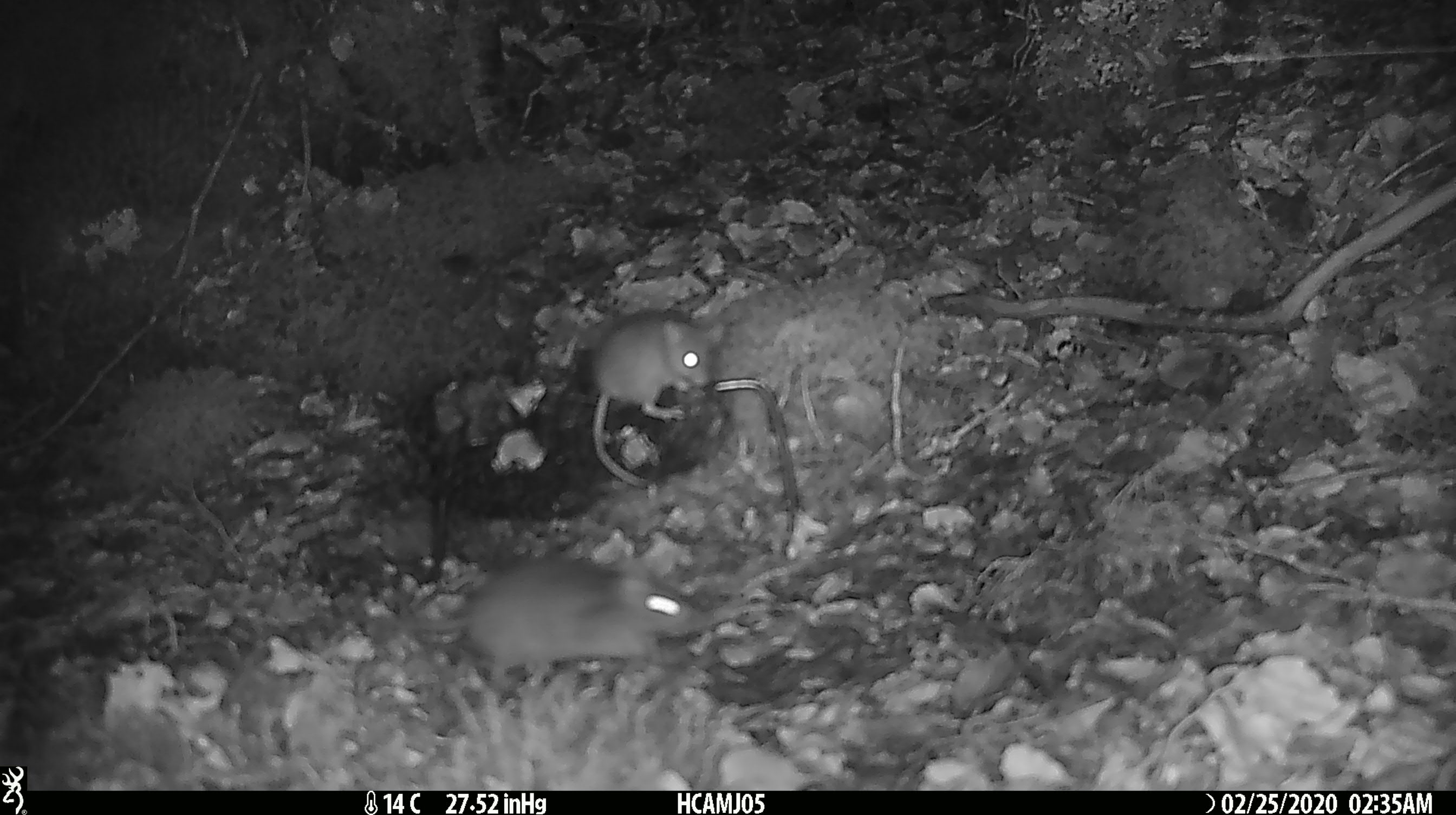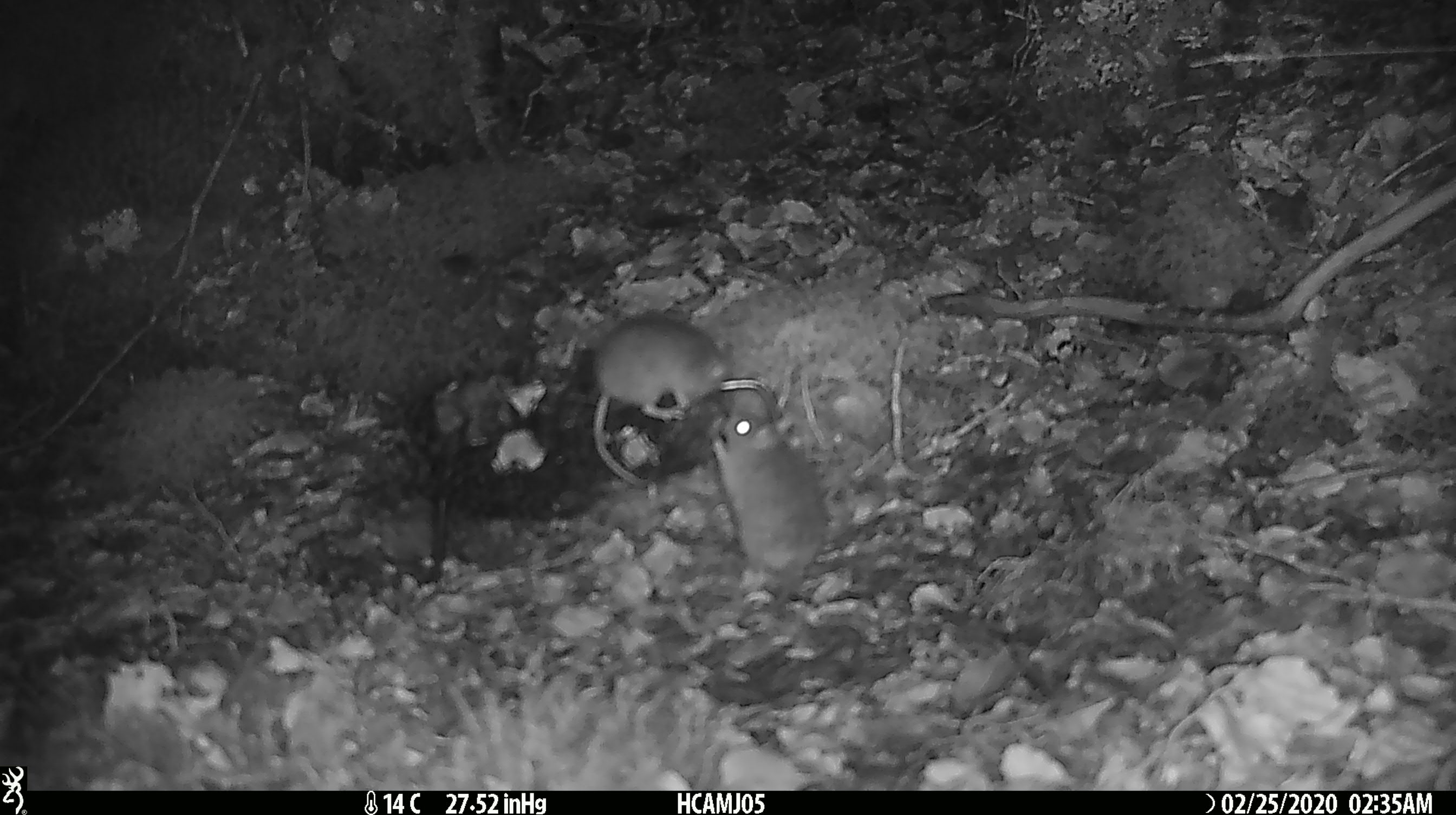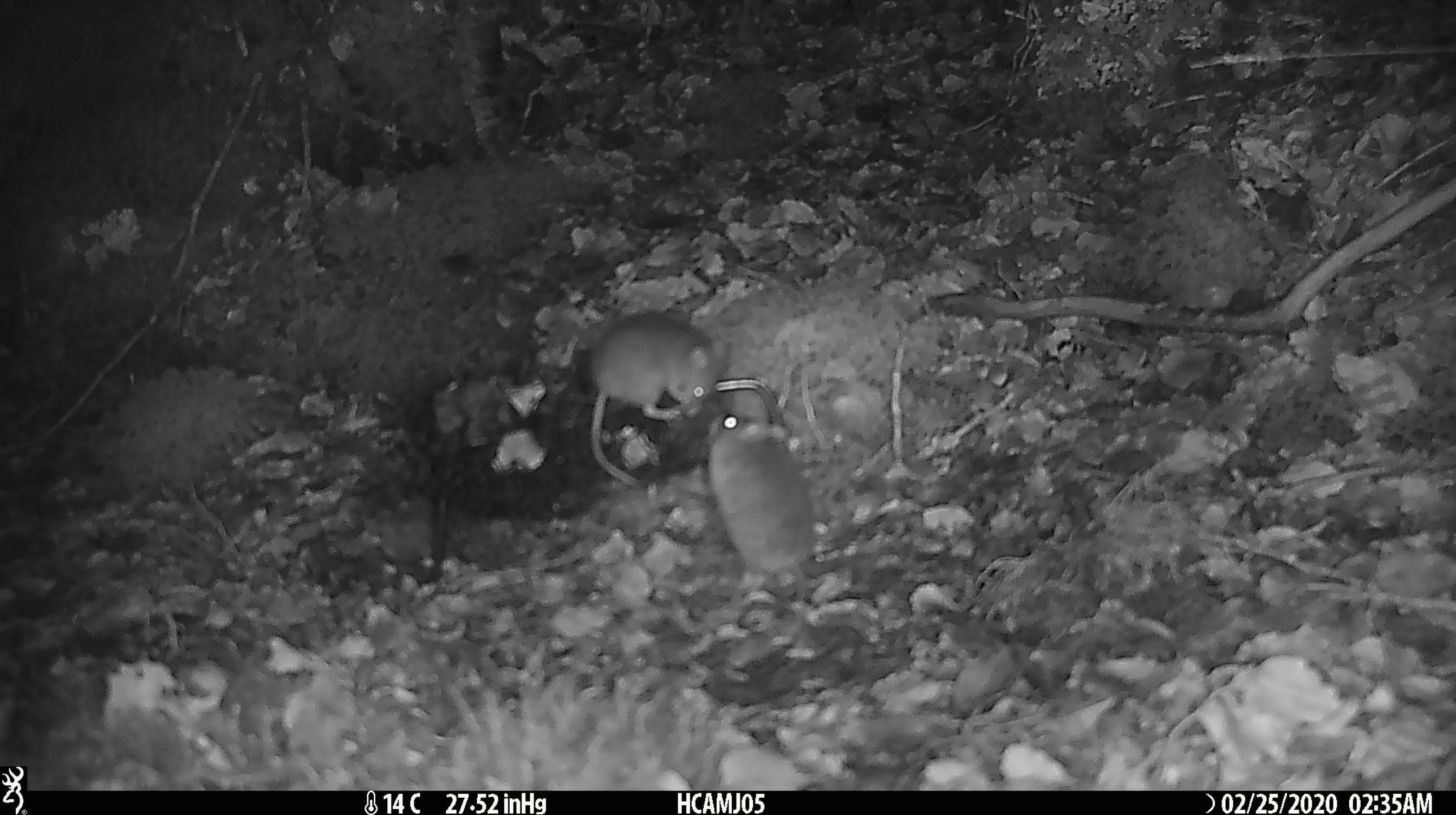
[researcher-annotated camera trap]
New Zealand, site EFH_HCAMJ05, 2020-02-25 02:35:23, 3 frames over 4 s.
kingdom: Animalia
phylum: Chordata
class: Mammalia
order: Rodentia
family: Muridae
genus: Mus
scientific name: Mus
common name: mouse